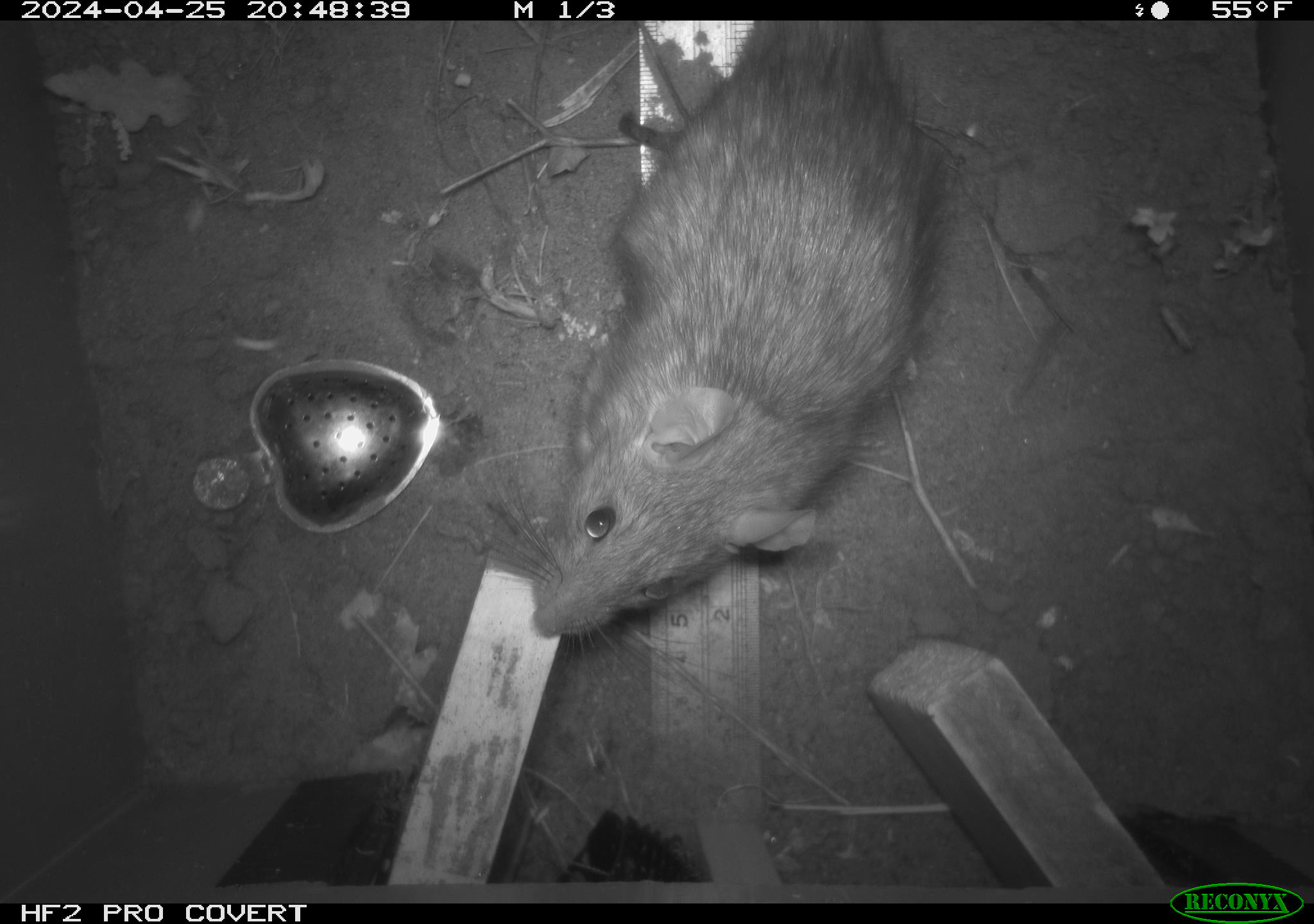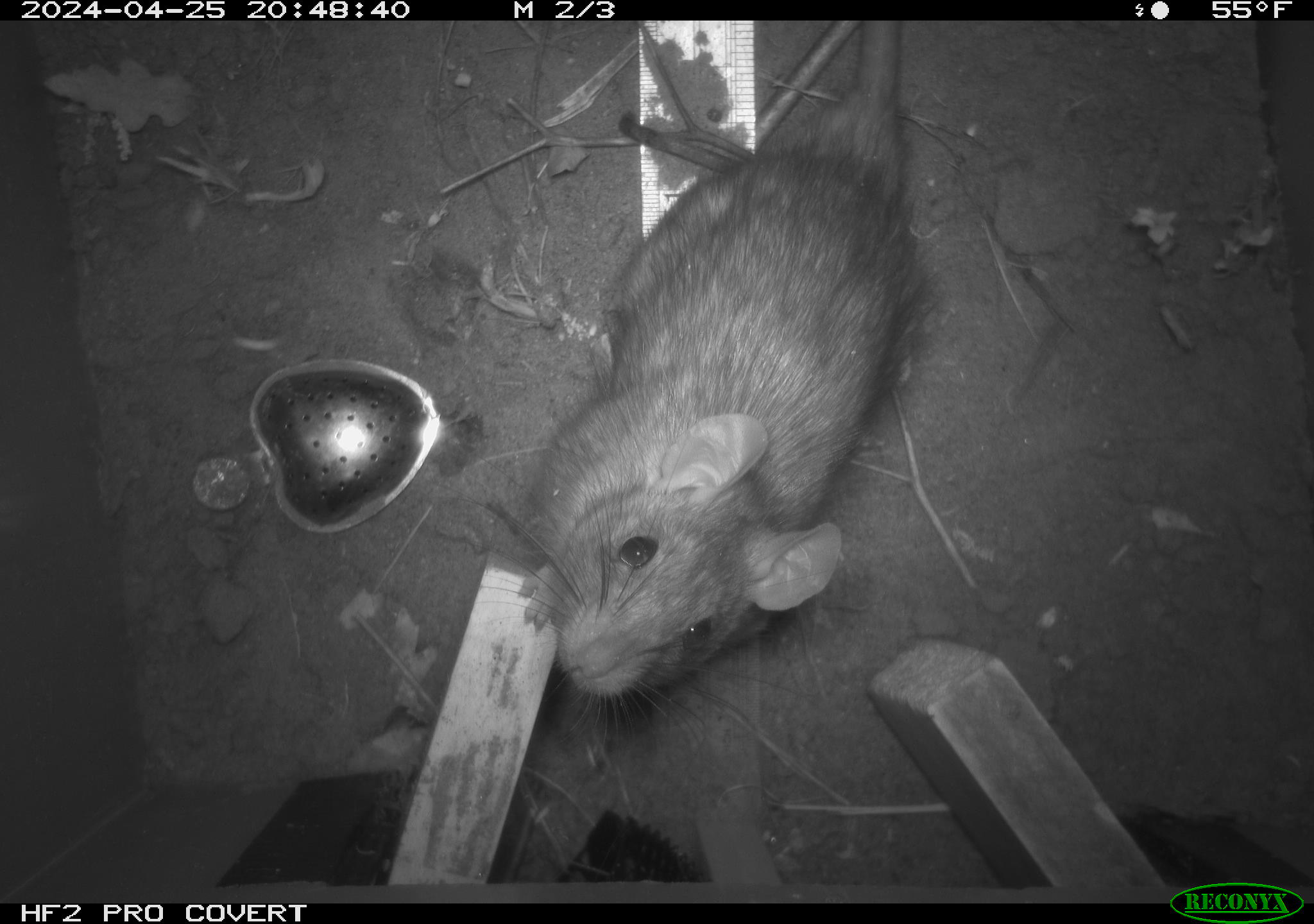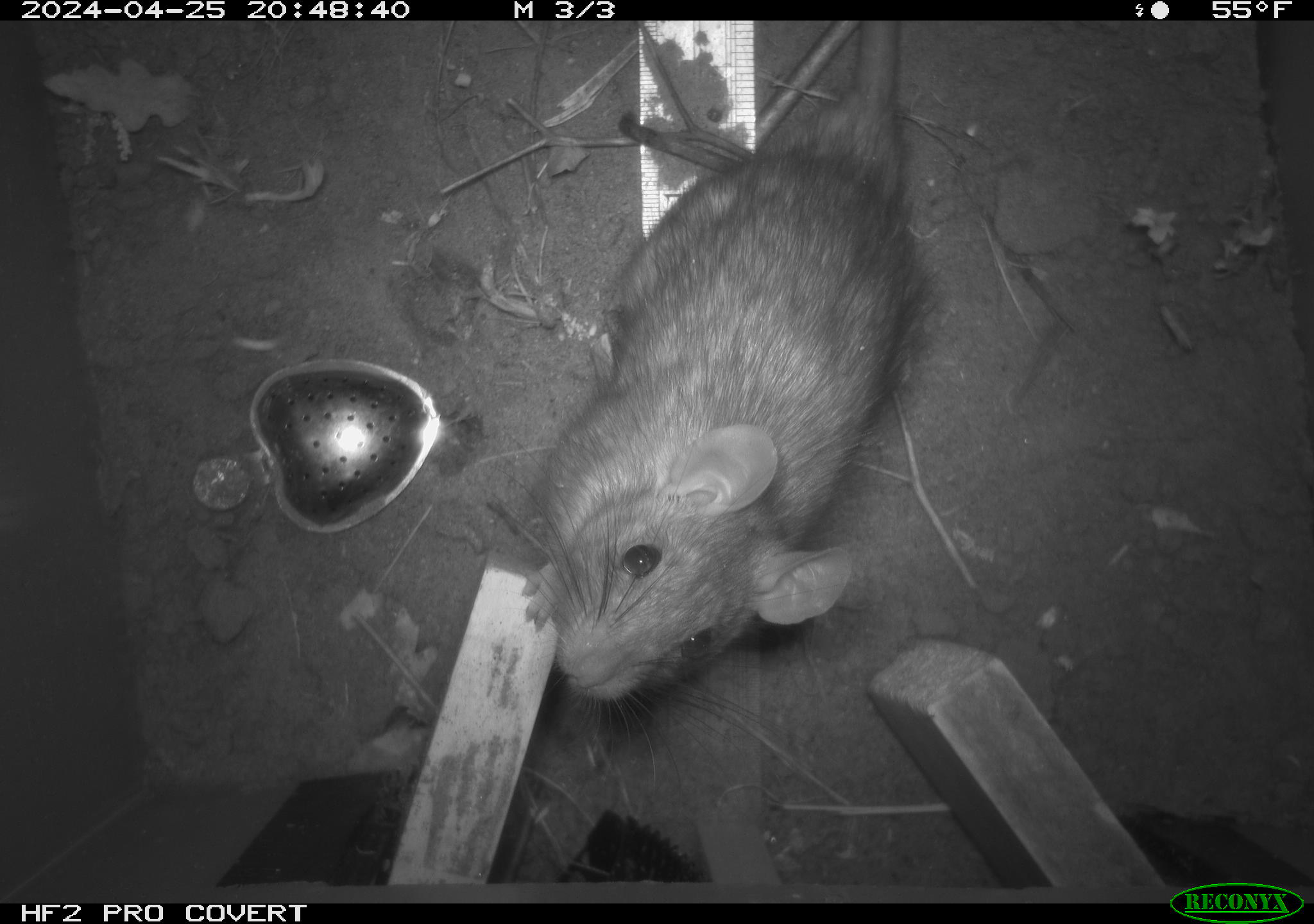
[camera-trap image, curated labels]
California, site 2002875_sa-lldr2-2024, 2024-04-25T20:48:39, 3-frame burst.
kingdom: Animalia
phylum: Chordata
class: Mammalia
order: Rodentia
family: Muridae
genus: Rattus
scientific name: Rattus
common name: rat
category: rattus species